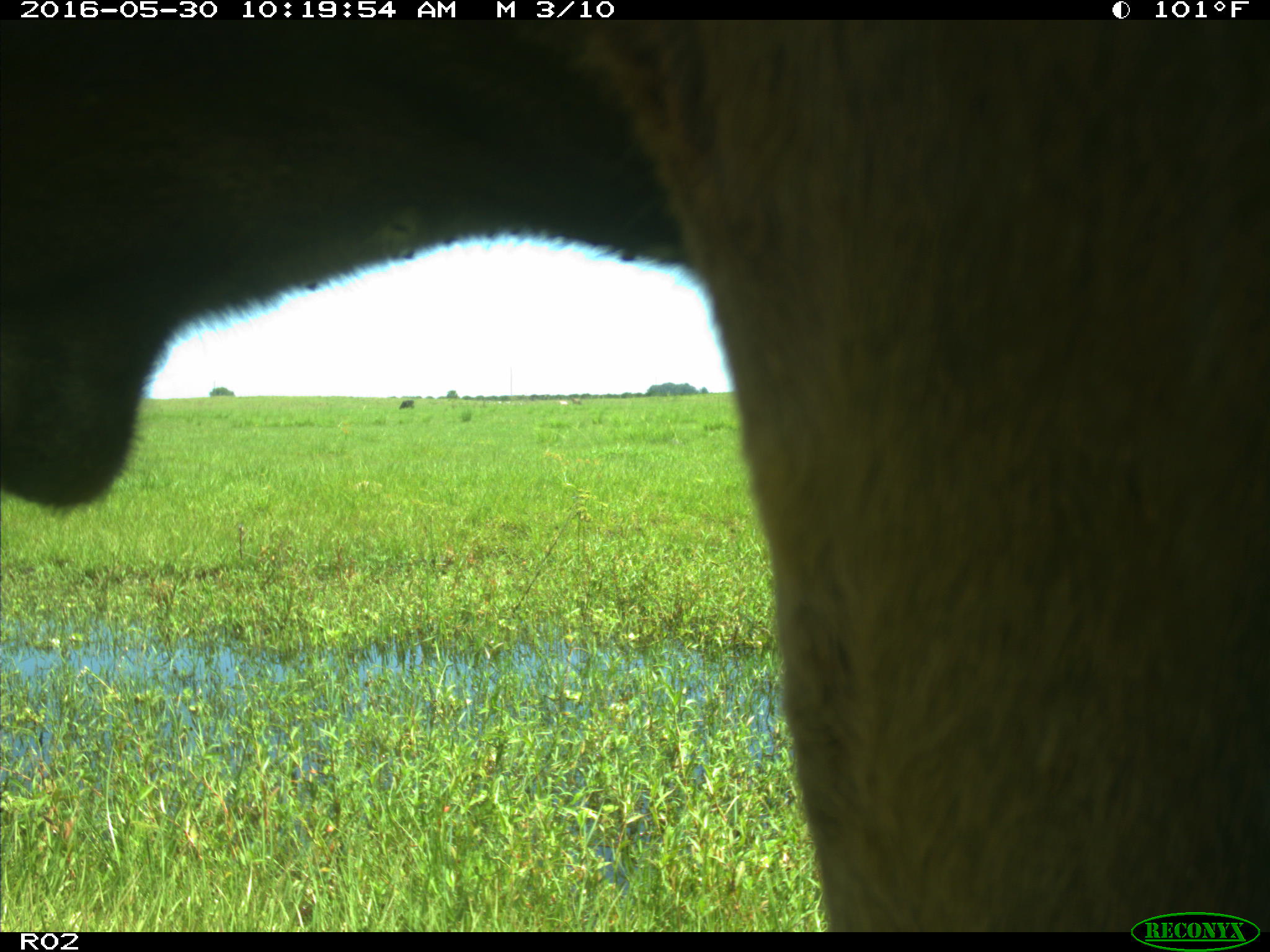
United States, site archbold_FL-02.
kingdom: Animalia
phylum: Chordata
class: Mammalia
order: Artiodactyla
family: Bovidae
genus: Bos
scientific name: Bos taurus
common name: domestic cow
Bos taurus (domestic cow).